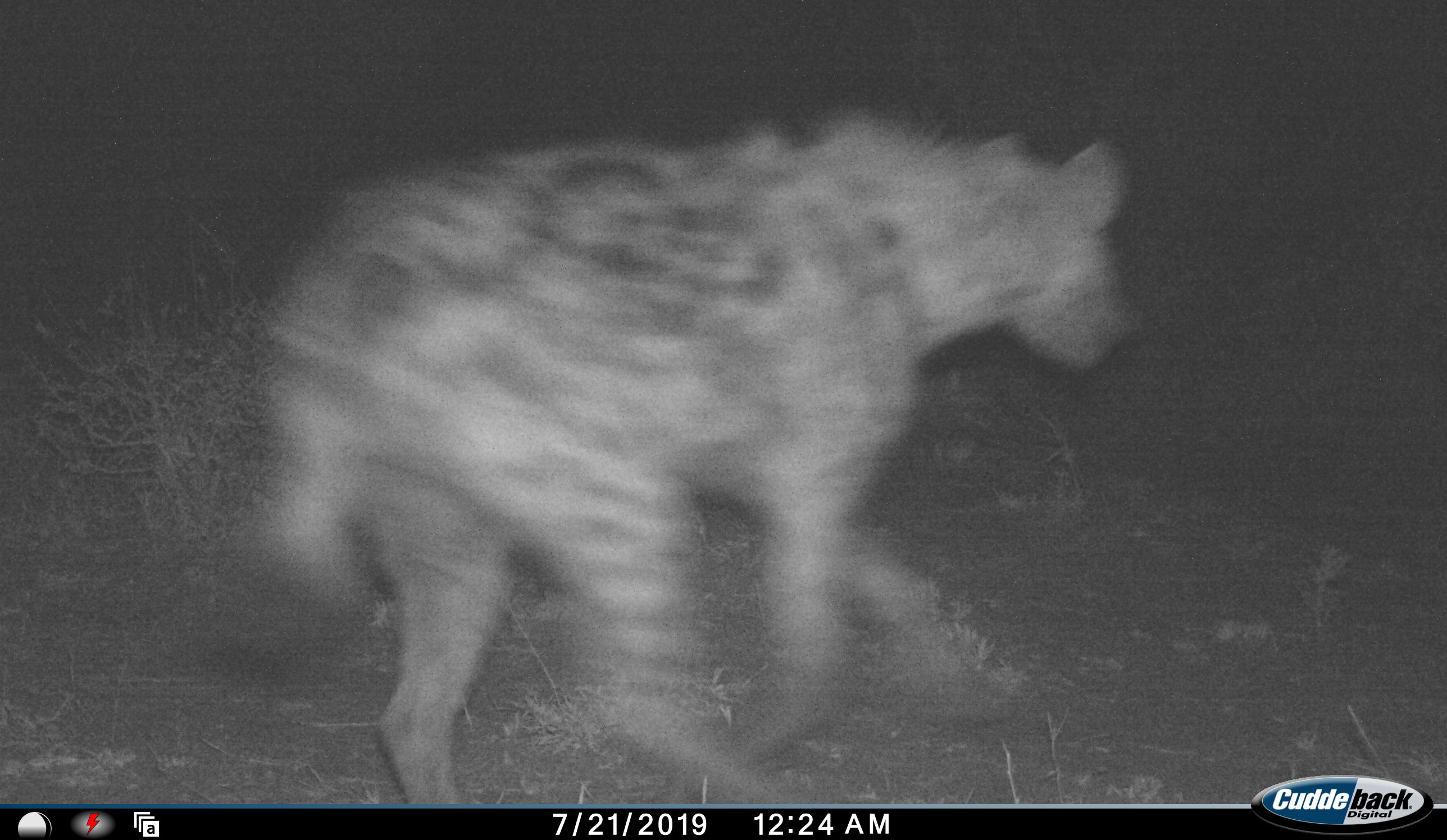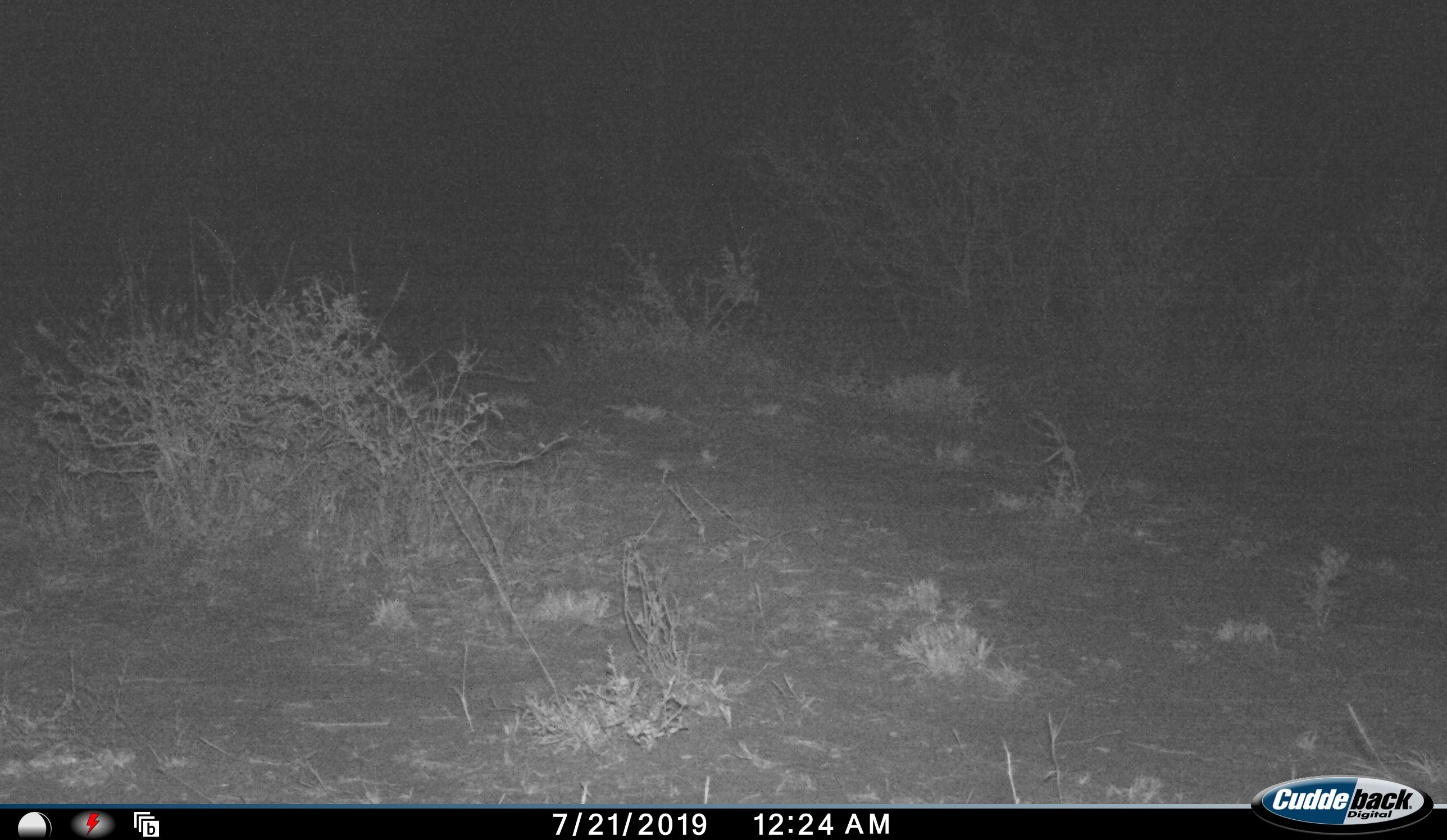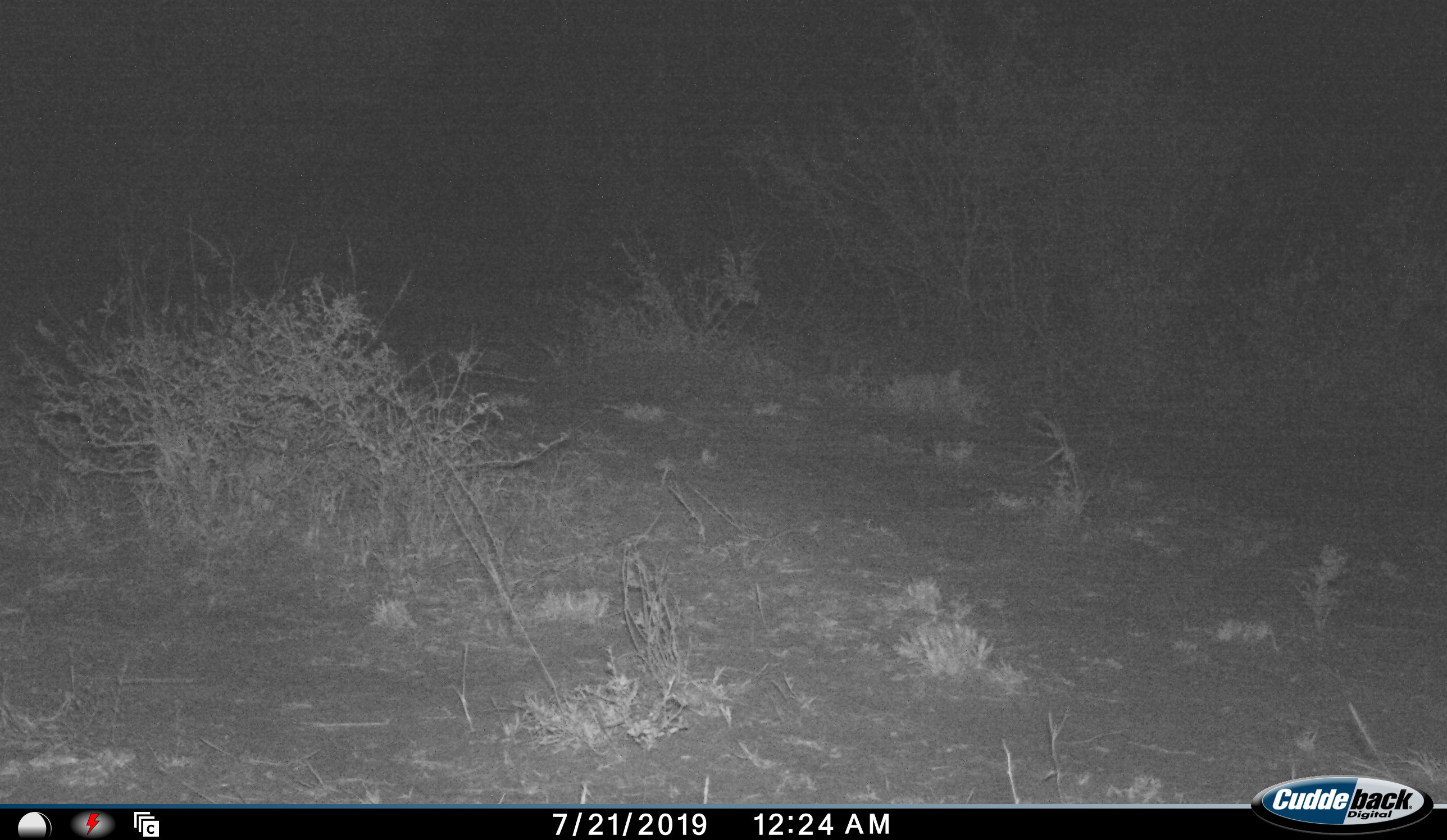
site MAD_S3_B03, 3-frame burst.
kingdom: Animalia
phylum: Chordata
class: Mammalia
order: Carnivora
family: Hyaenidae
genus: Crocuta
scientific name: Crocuta crocuta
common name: spotted hyena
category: hyenaspotted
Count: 1.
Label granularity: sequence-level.